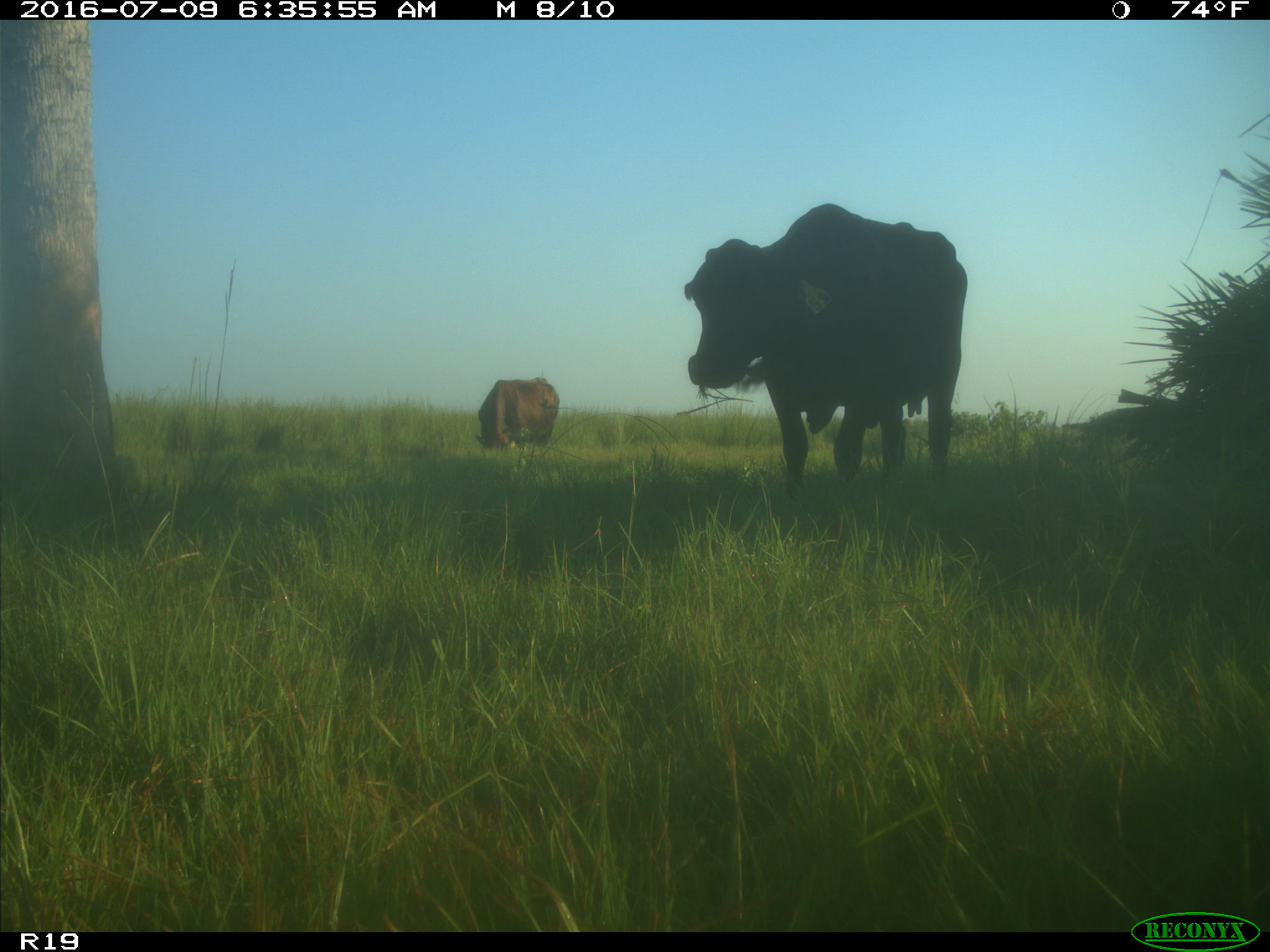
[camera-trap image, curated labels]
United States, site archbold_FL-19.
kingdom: Animalia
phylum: Chordata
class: Mammalia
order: Artiodactyla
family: Bovidae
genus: Bos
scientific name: Bos taurus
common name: domestic cow